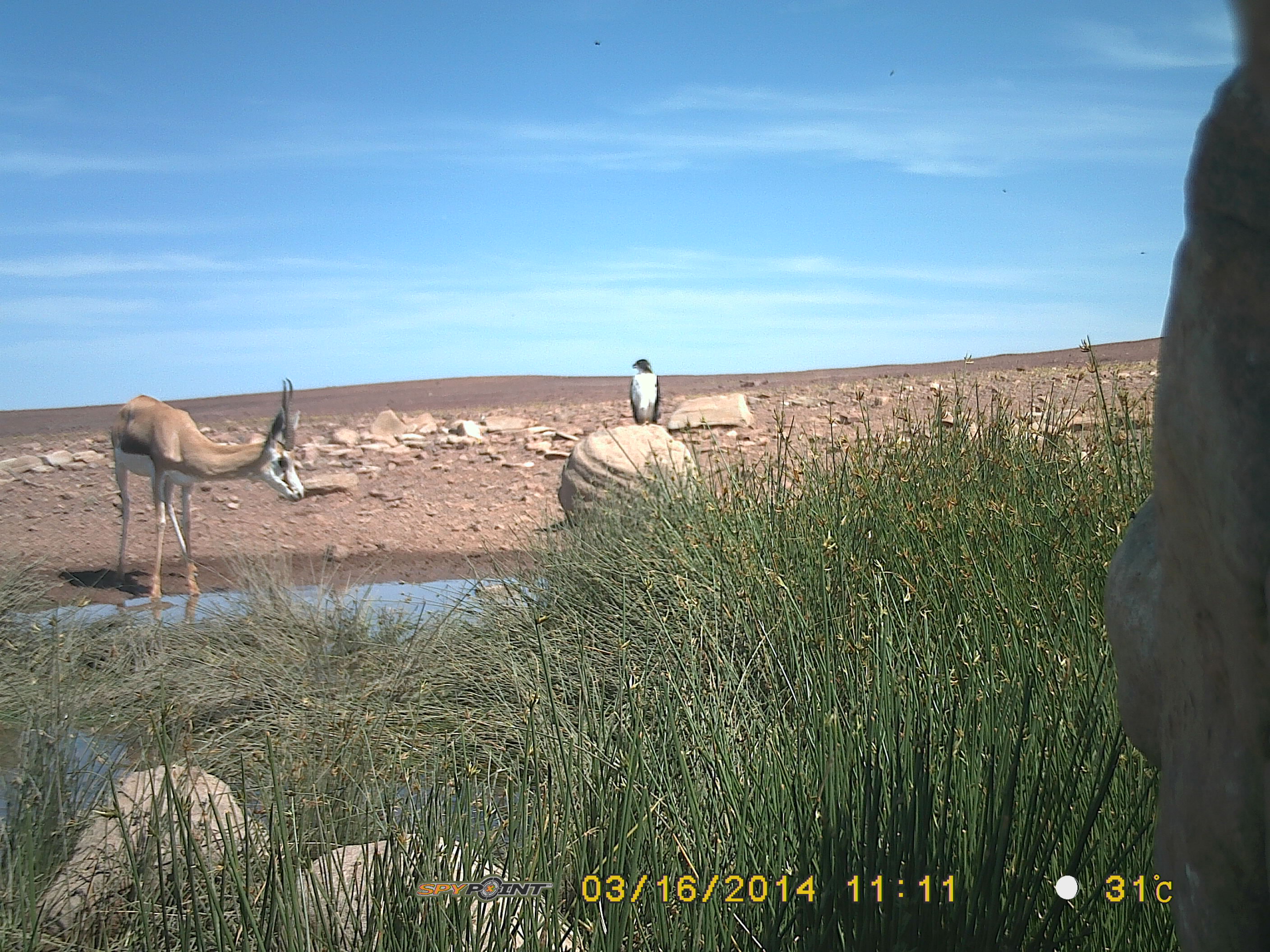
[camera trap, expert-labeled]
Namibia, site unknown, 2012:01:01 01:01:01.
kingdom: Animalia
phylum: Chordata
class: Mammalia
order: Artiodactyla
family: Bovidae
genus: Antidorcas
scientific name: Antidorcas marsupialis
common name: springbok